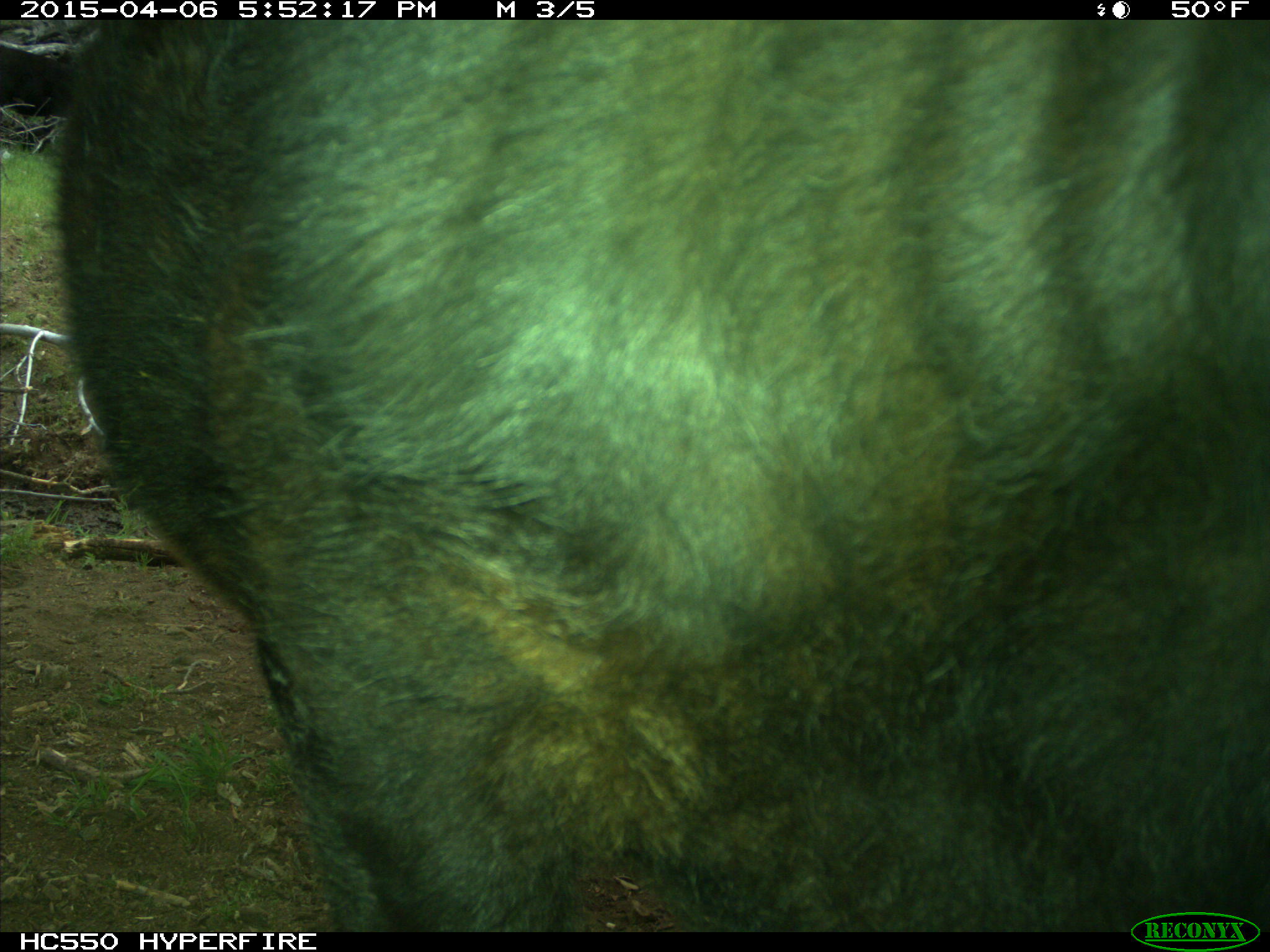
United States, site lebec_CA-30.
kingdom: Animalia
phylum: Chordata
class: Mammalia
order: Artiodactyla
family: Bovidae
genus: Bos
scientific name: Bos taurus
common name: domestic cow